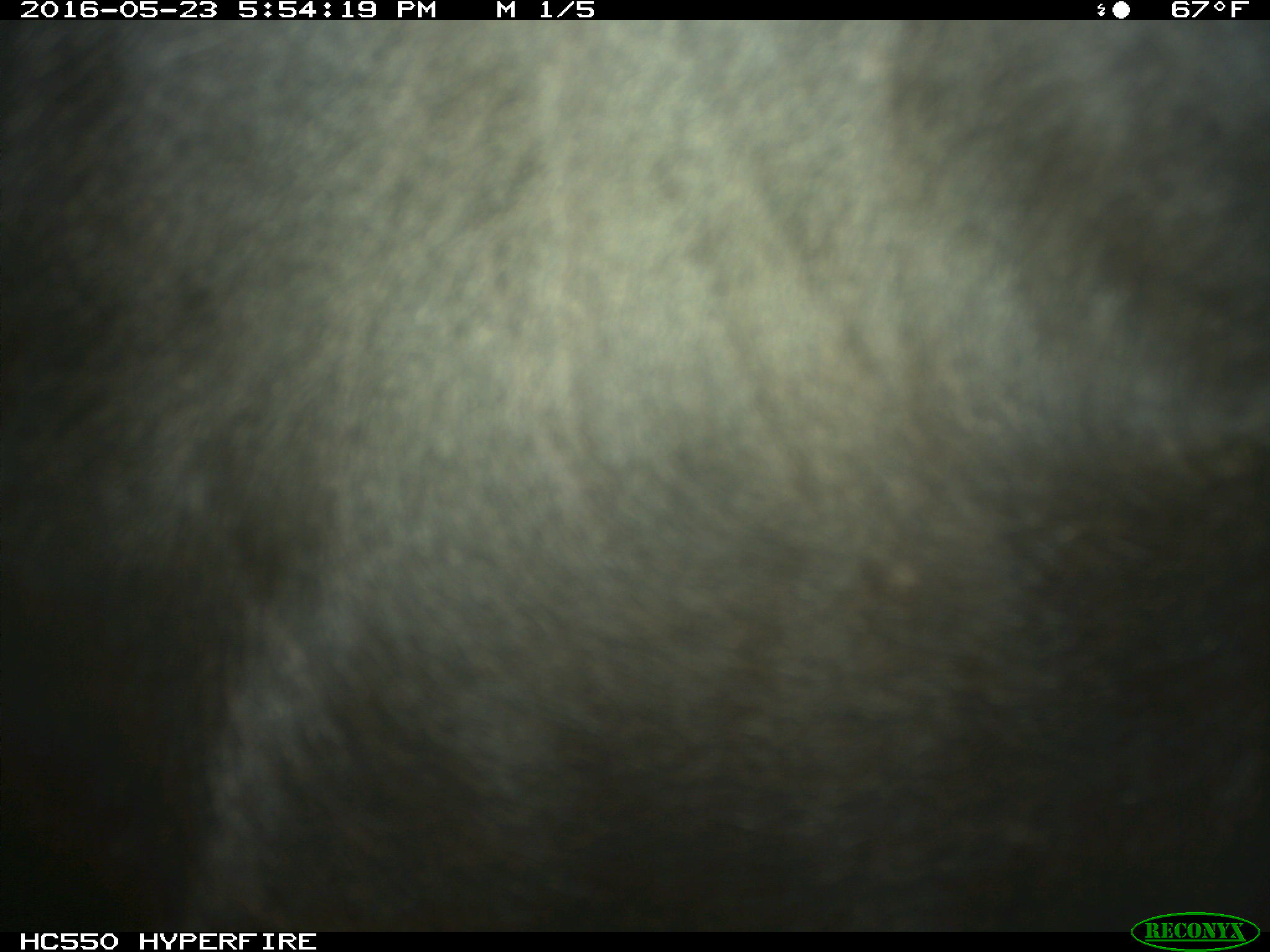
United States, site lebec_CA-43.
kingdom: Animalia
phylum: Chordata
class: Mammalia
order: Artiodactyla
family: Bovidae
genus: Bos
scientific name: Bos taurus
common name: domestic cow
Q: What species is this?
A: Bos taurus (domestic cow).